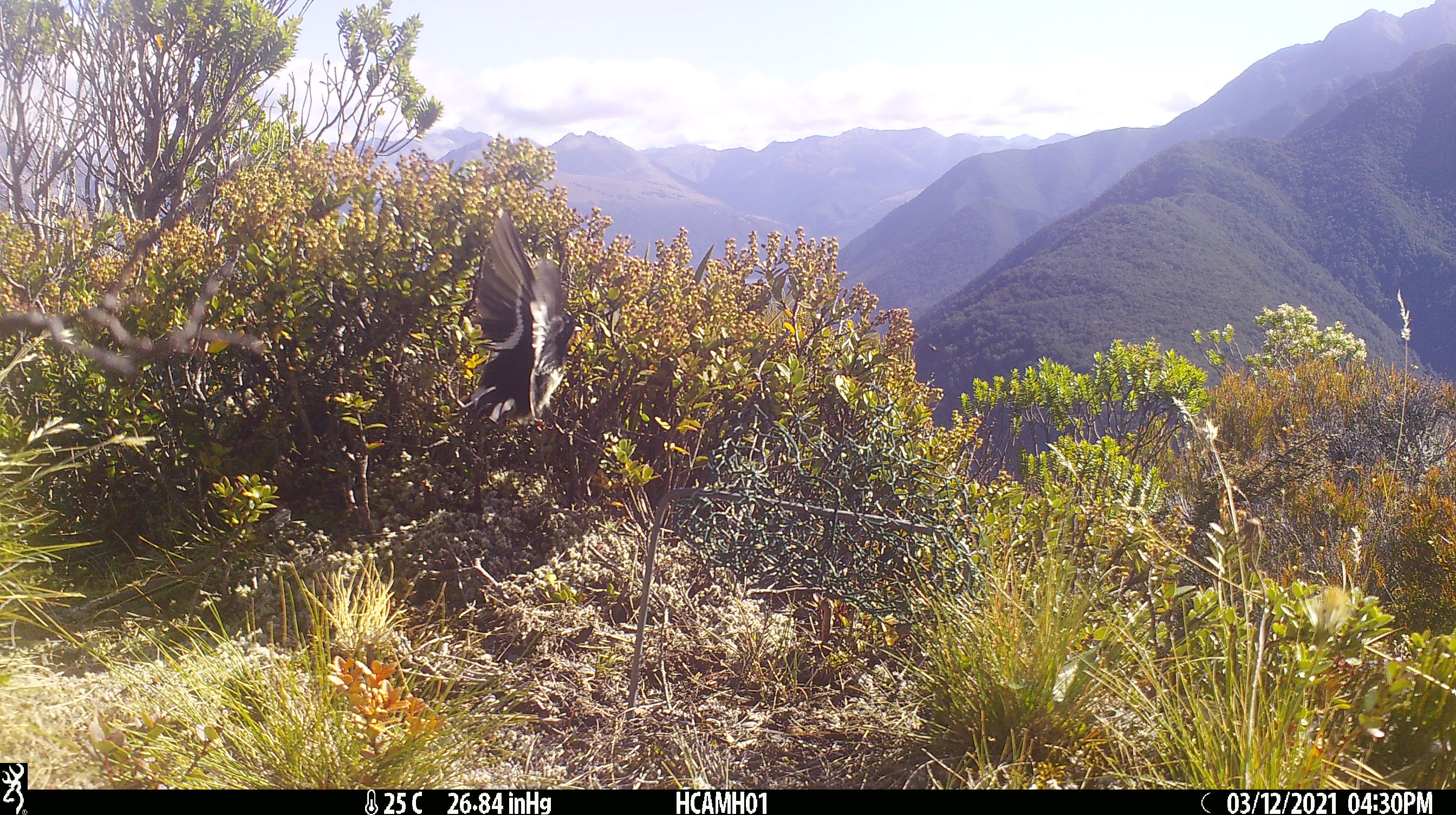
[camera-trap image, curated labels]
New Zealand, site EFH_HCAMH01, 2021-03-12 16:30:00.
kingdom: Animalia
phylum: Chordata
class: Aves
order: Passeriformes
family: Petroicidae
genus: Petroica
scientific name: Petroica macrocephala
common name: tomtit